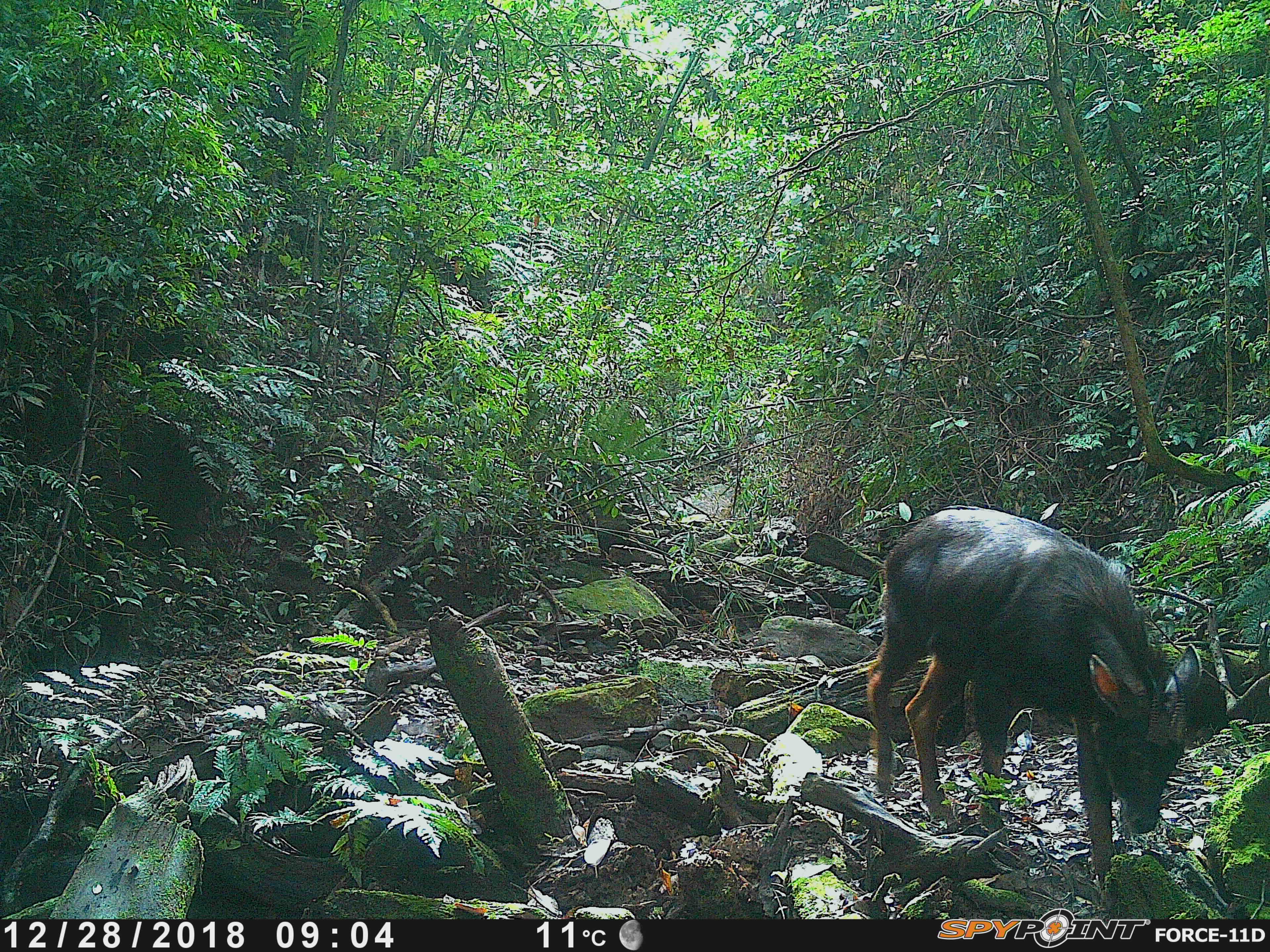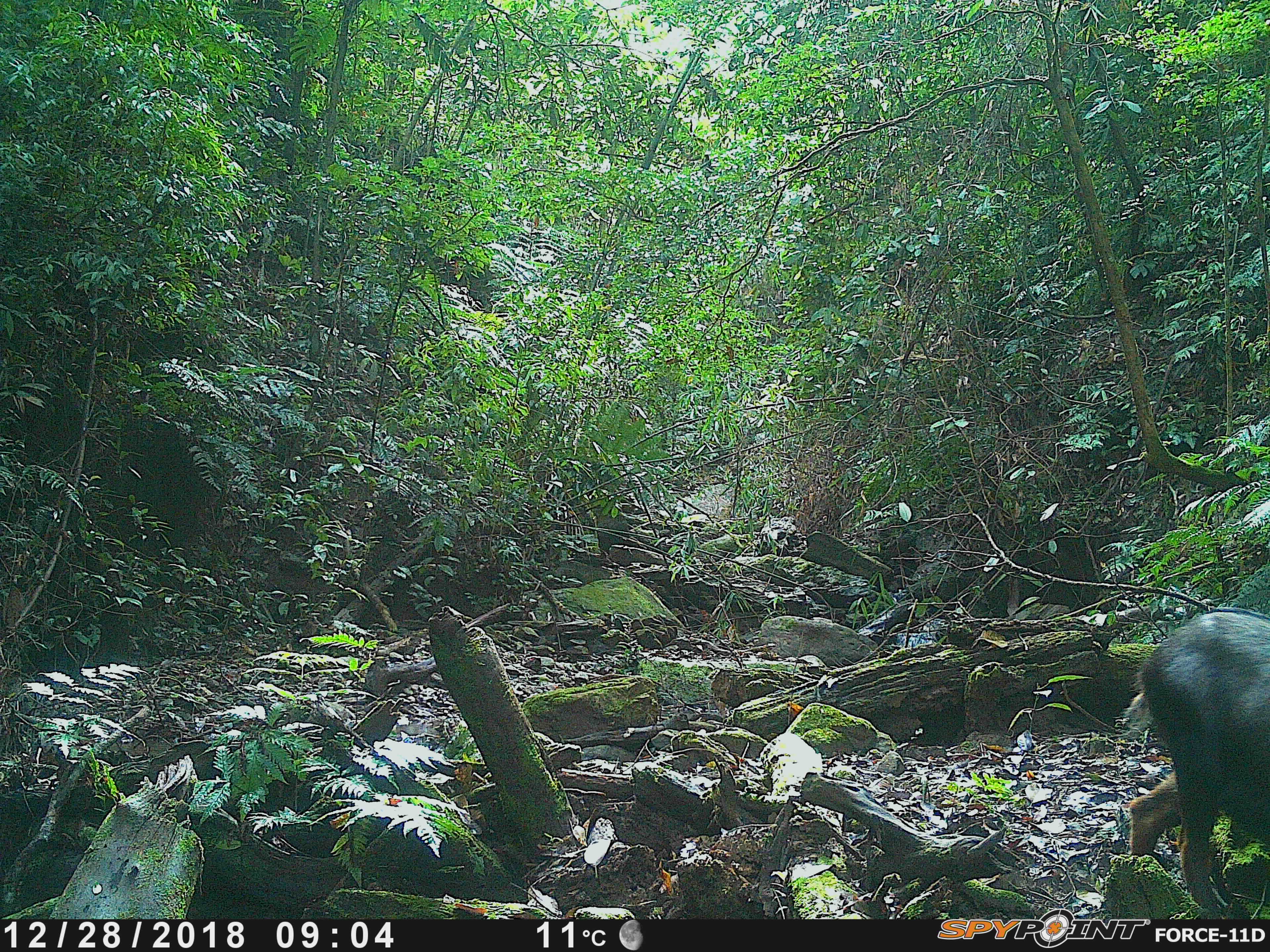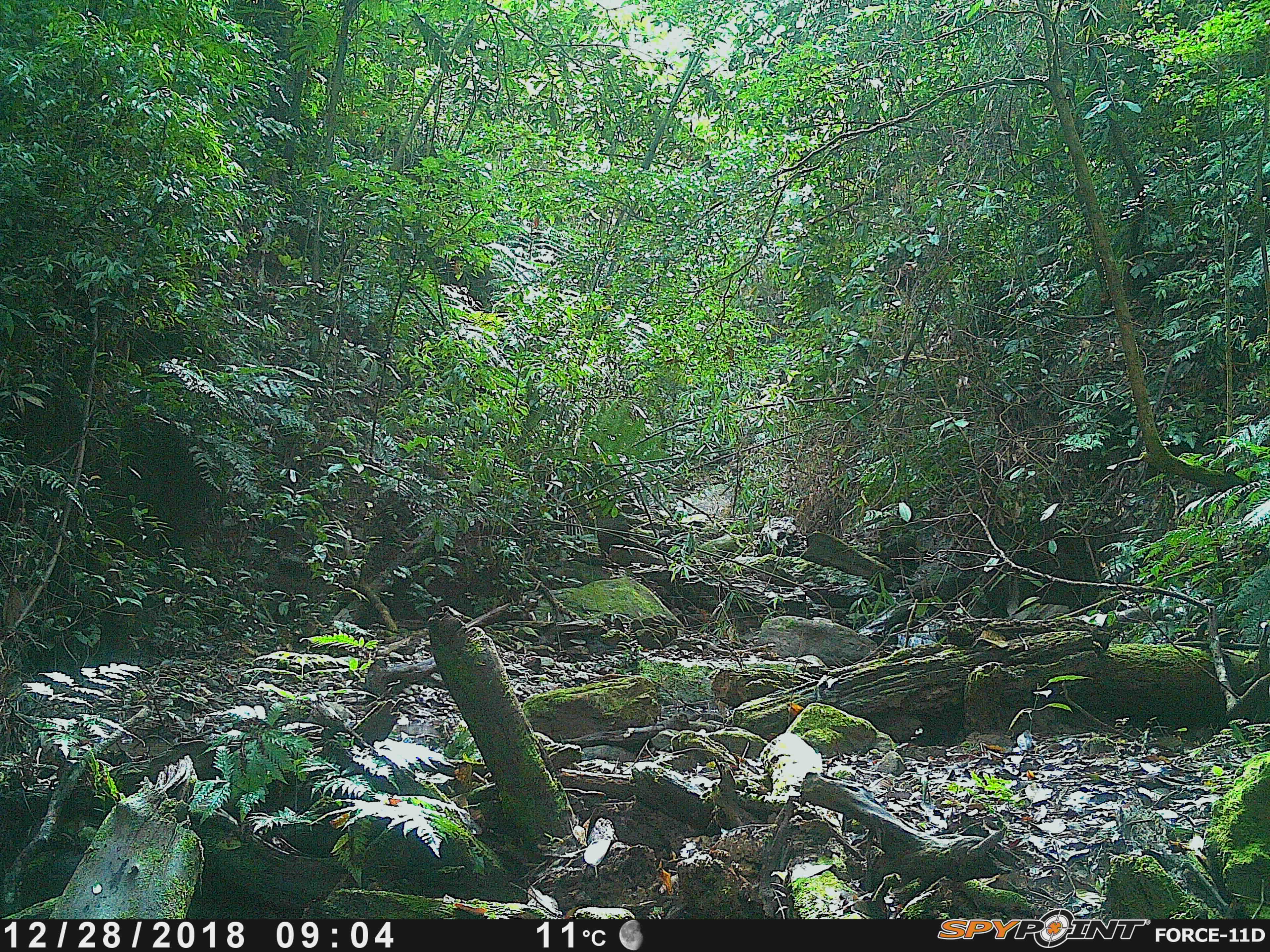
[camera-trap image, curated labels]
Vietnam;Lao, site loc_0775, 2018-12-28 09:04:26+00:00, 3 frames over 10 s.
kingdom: Animalia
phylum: Chordata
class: Mammalia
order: Artiodactyla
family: Bovidae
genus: Capricornis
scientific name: Capricornis sumatraensis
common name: chinese serow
Chinese serow (Capricornis sumatraensis). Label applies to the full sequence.